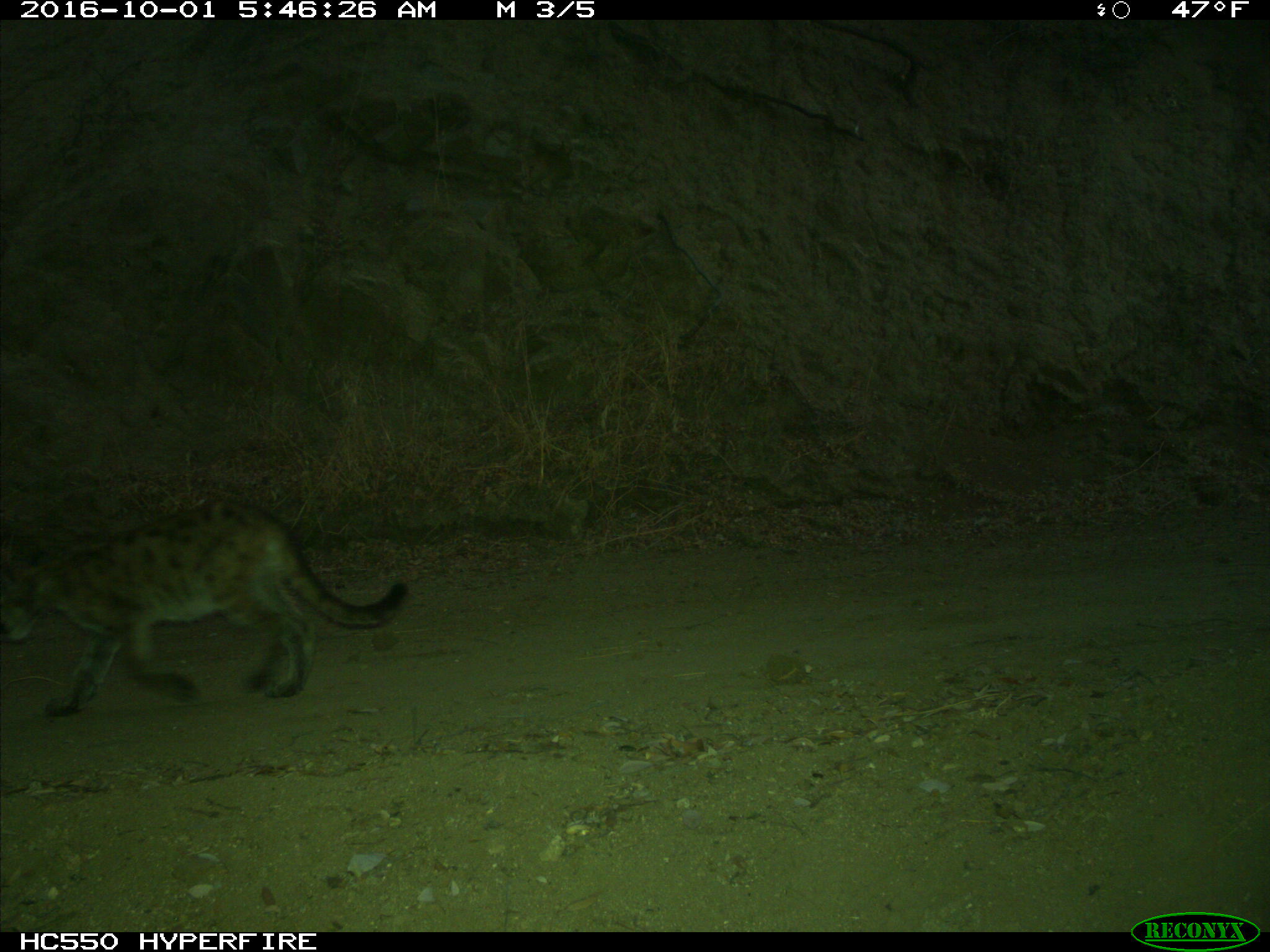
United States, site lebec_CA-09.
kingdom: Animalia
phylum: Chordata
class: Mammalia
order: Carnivora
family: Felidae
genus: Puma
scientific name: Puma concolor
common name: mountain lion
Puma concolor (mountain lion).